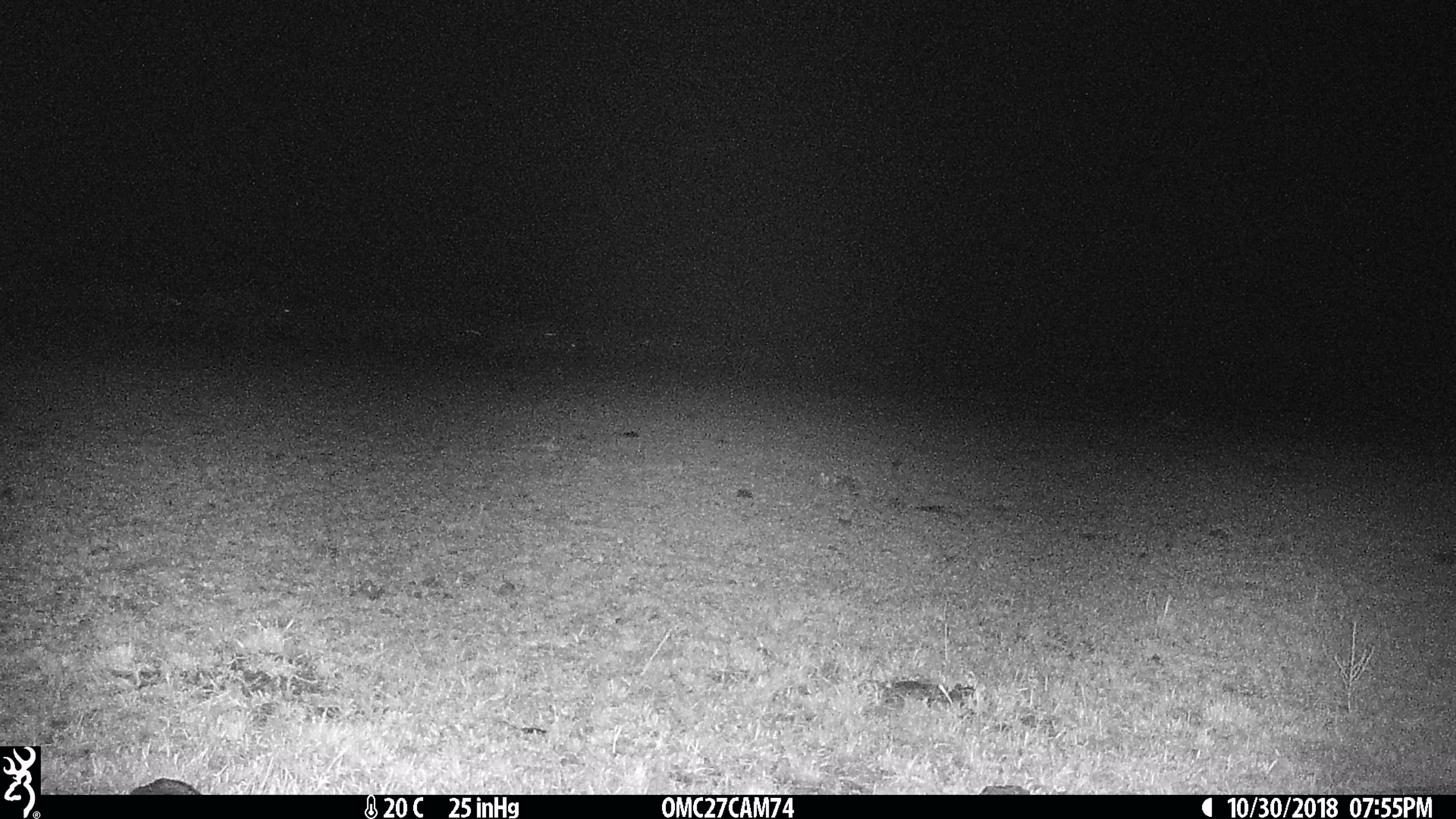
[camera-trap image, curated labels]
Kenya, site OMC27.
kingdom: Animalia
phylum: Chordata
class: Mammalia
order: Artiodactyla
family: Bovidae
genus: Connochaetes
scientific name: Connochaetes taurinus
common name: blue wildebeest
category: wildebeest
Wildebeest (blue wildebeest) (Connochaetes taurinus).